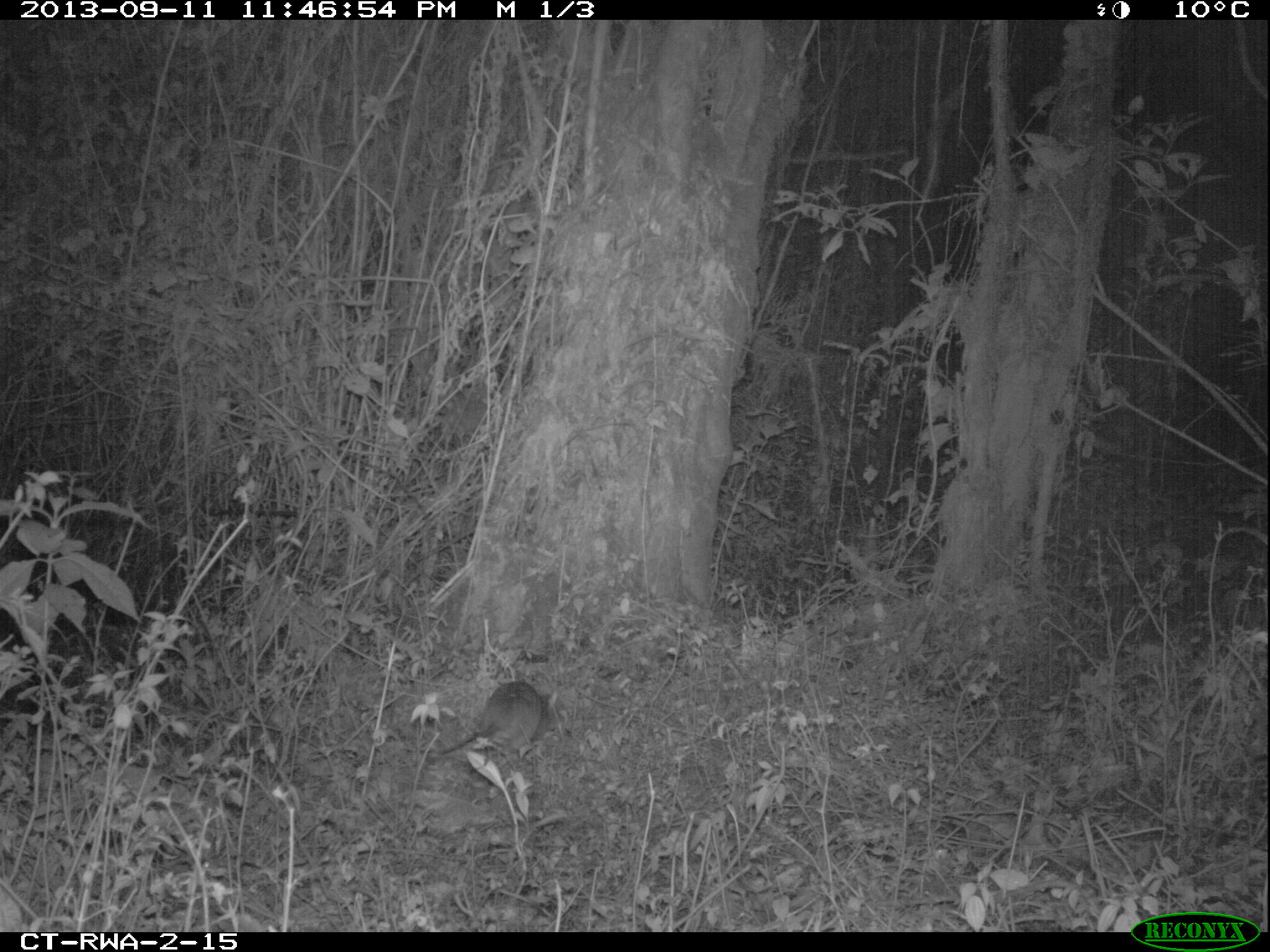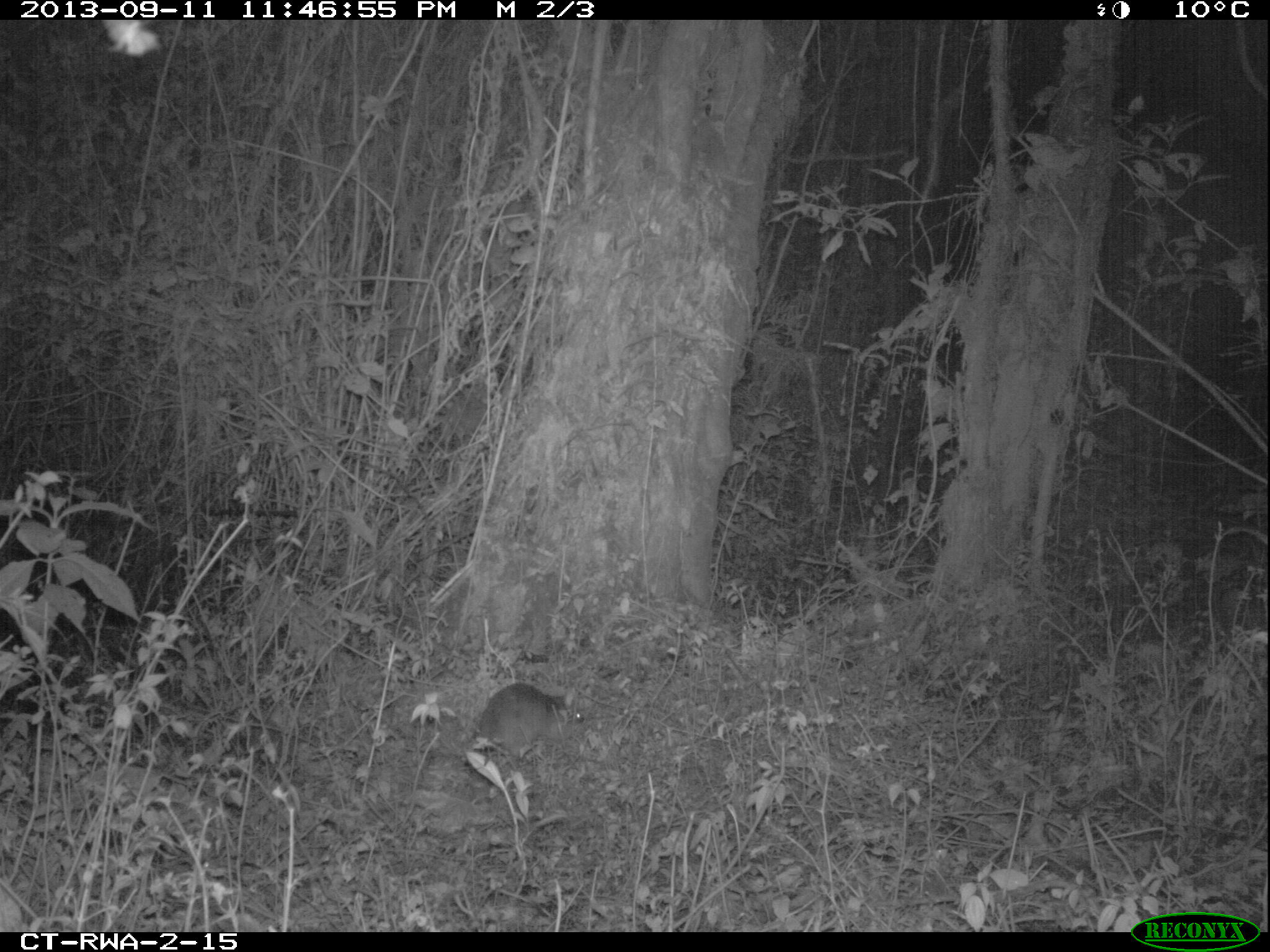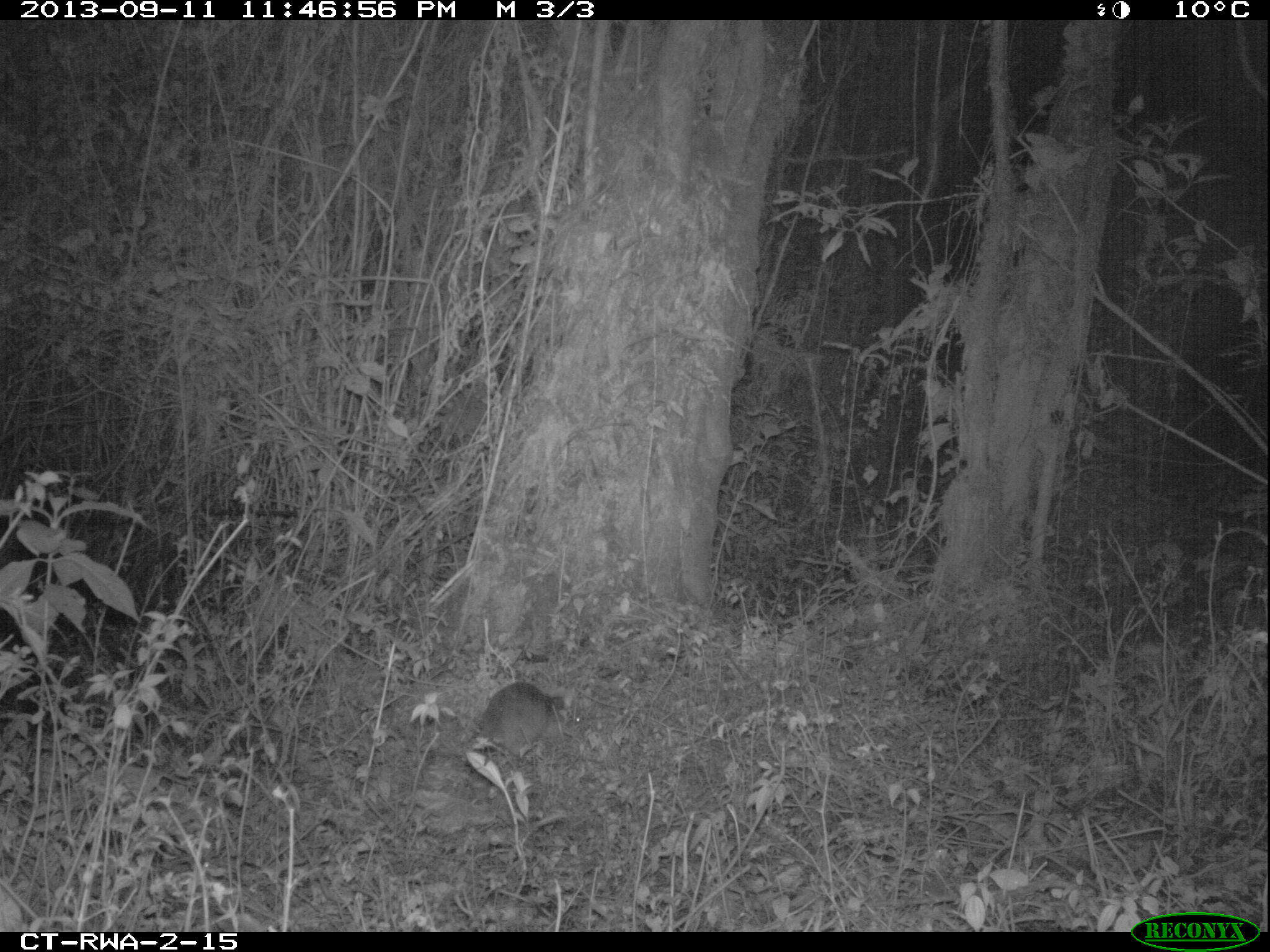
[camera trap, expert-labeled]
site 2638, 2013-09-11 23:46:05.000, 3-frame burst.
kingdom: Animalia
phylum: Chordata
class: Mammalia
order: Rodentia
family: Nesomyidae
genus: Cricetomys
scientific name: Cricetomys gambianus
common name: african giant pouched rat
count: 1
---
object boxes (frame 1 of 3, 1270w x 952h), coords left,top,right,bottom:
cricetomys gambianus: 391,681,556,756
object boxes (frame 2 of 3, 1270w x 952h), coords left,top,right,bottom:
cricetomys gambianus: 471,681,587,778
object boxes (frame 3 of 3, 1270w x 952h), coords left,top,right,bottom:
cricetomys gambianus: 473,679,584,771